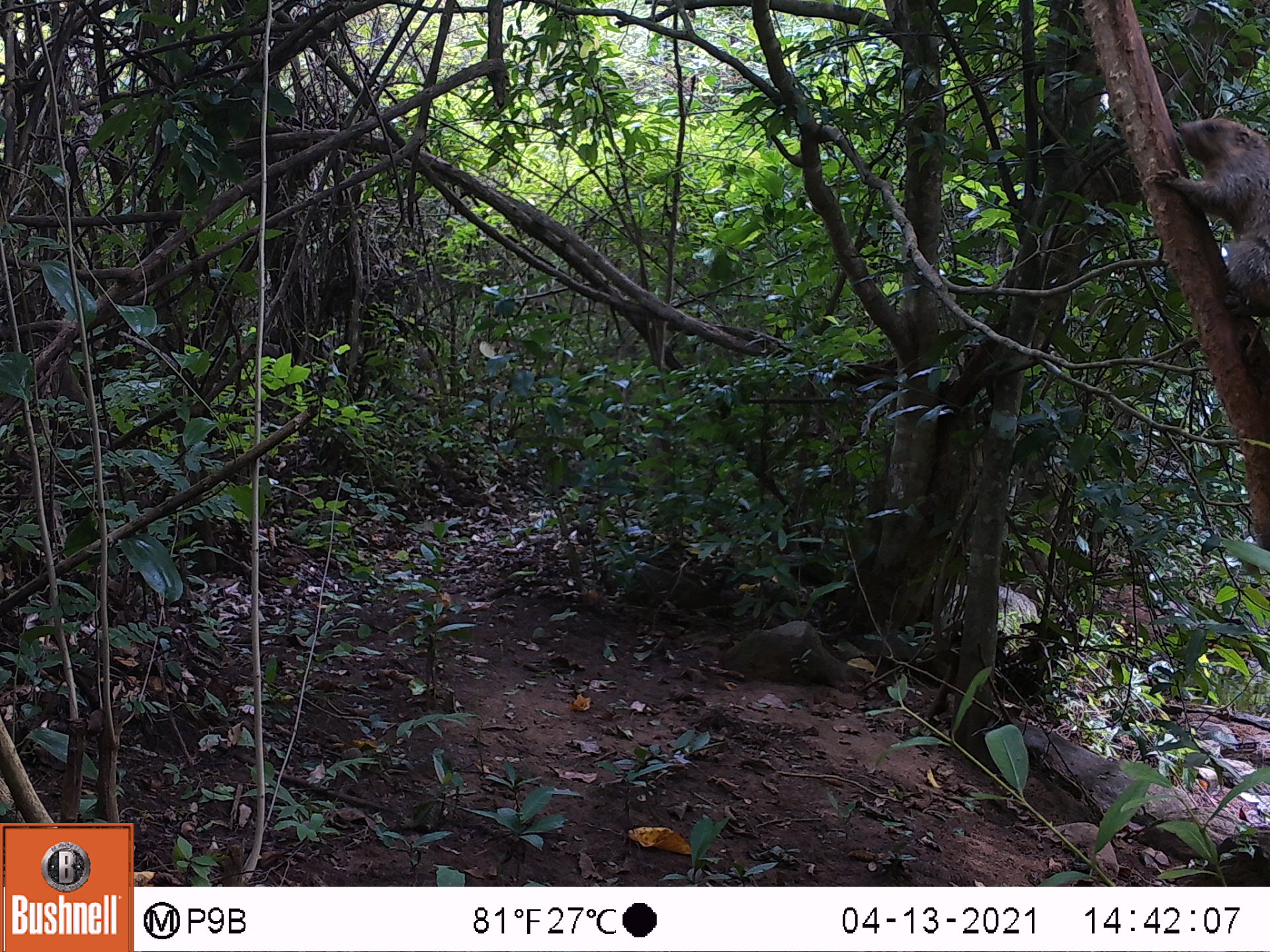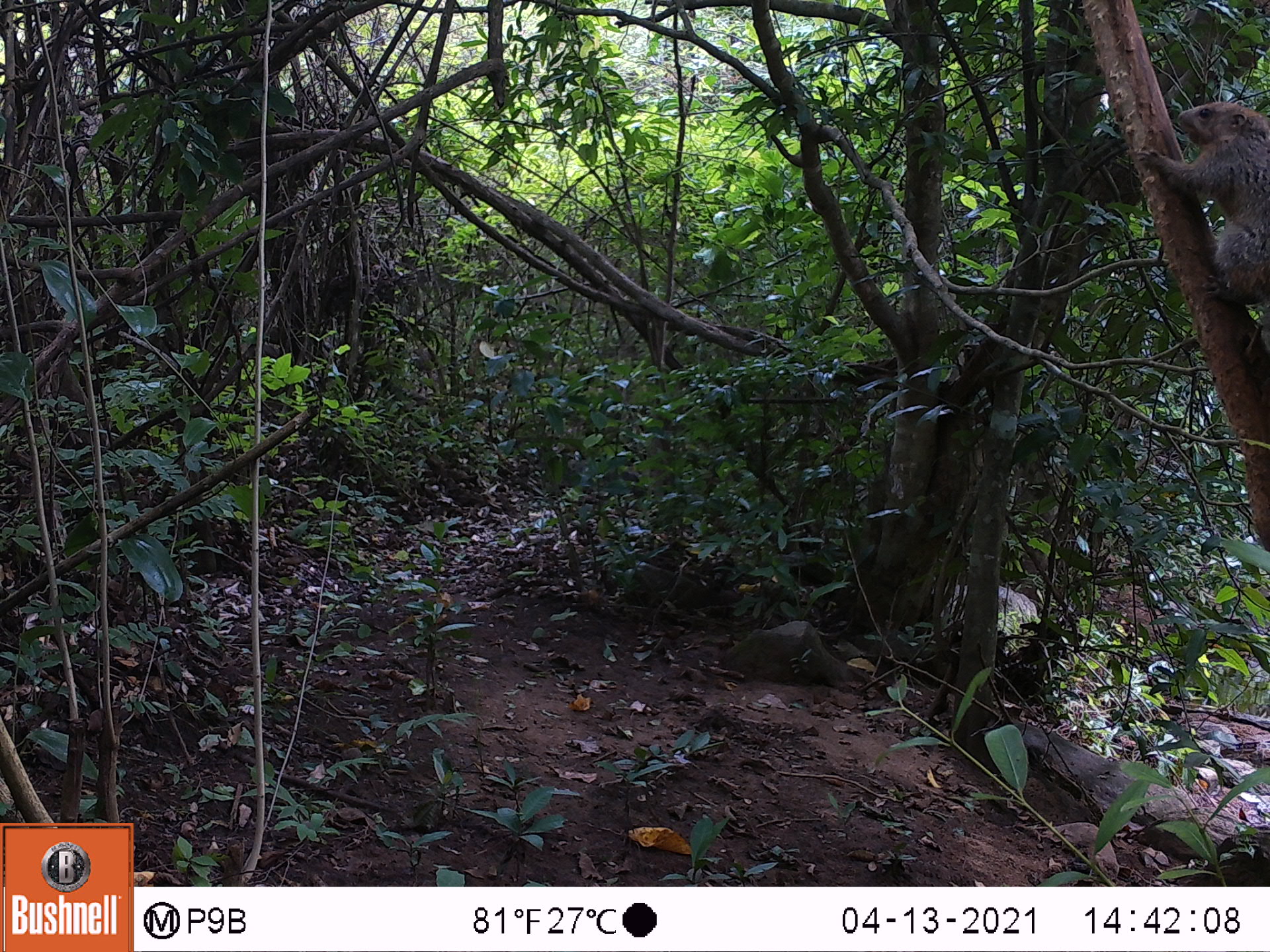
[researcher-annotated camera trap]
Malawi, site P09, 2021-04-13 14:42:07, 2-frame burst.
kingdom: Animalia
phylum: Chordata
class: Mammalia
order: Rodentia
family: Sciuridae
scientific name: Sciuridae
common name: squirrel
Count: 1.